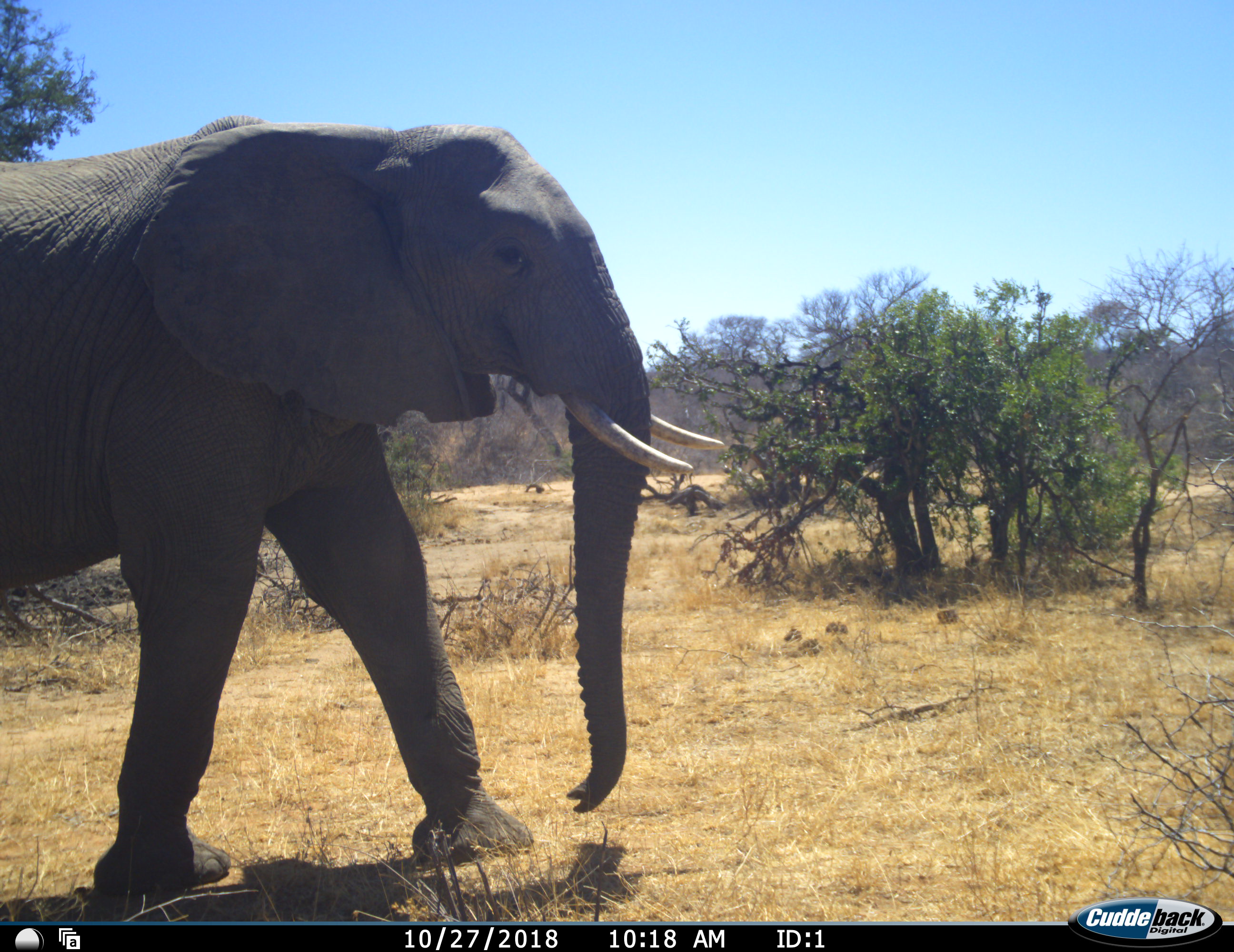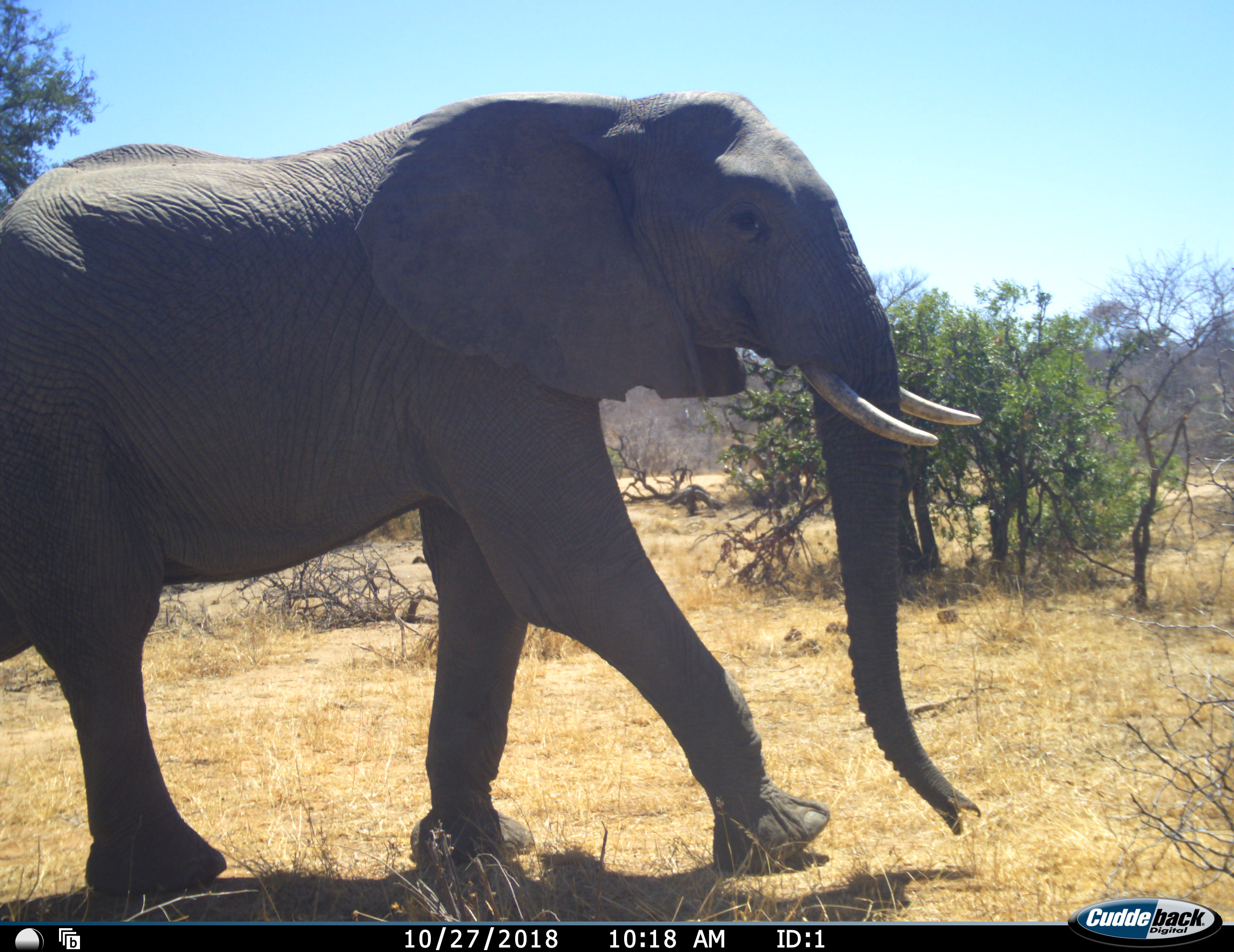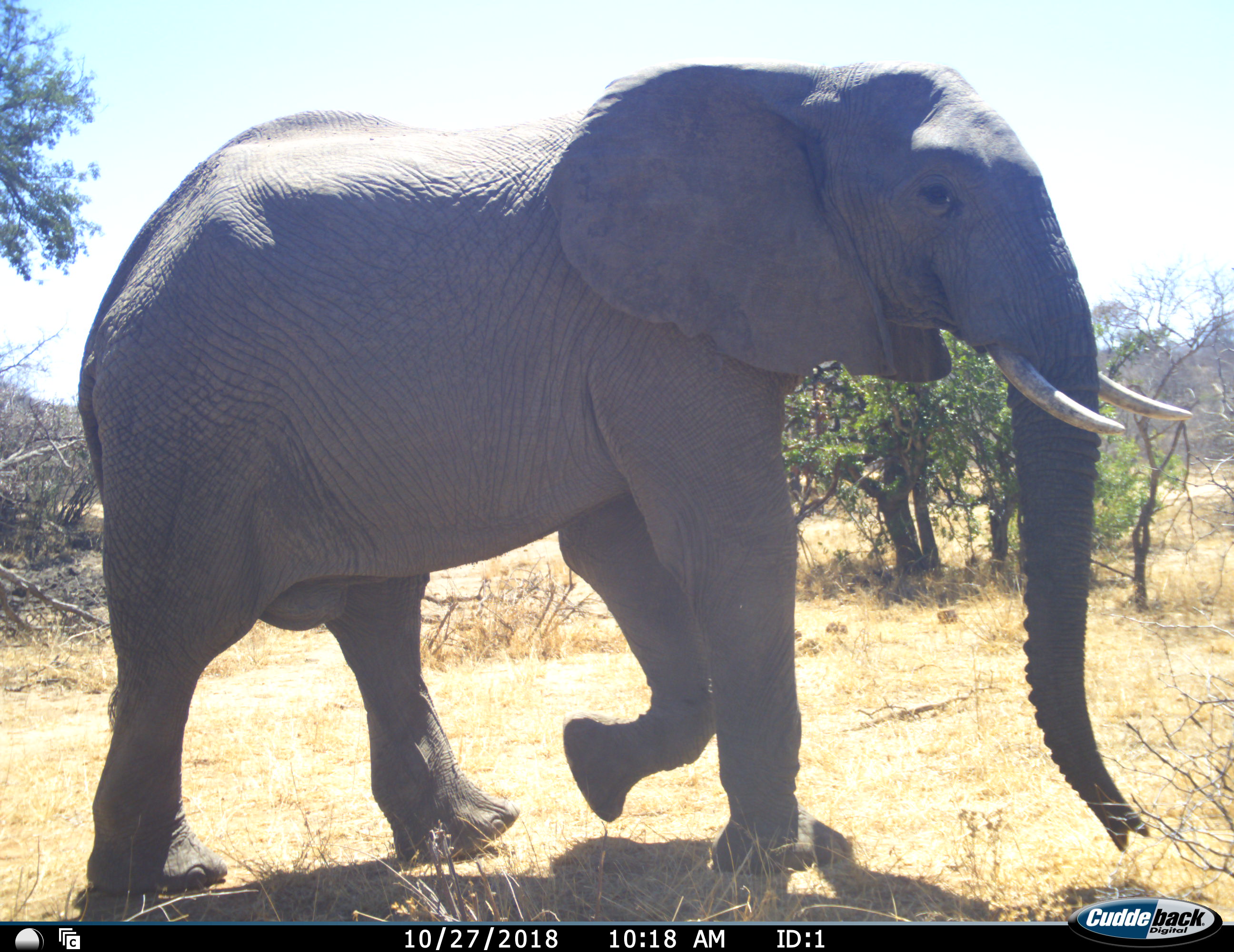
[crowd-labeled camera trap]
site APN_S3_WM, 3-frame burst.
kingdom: Animalia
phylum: Chordata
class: Mammalia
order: Proboscidea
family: Elephantidae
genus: Loxodonta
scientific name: Loxodonta africana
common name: african bush elephant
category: elephant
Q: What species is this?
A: Elephant (african bush elephant) (Loxodonta africana).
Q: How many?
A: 1.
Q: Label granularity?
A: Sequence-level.